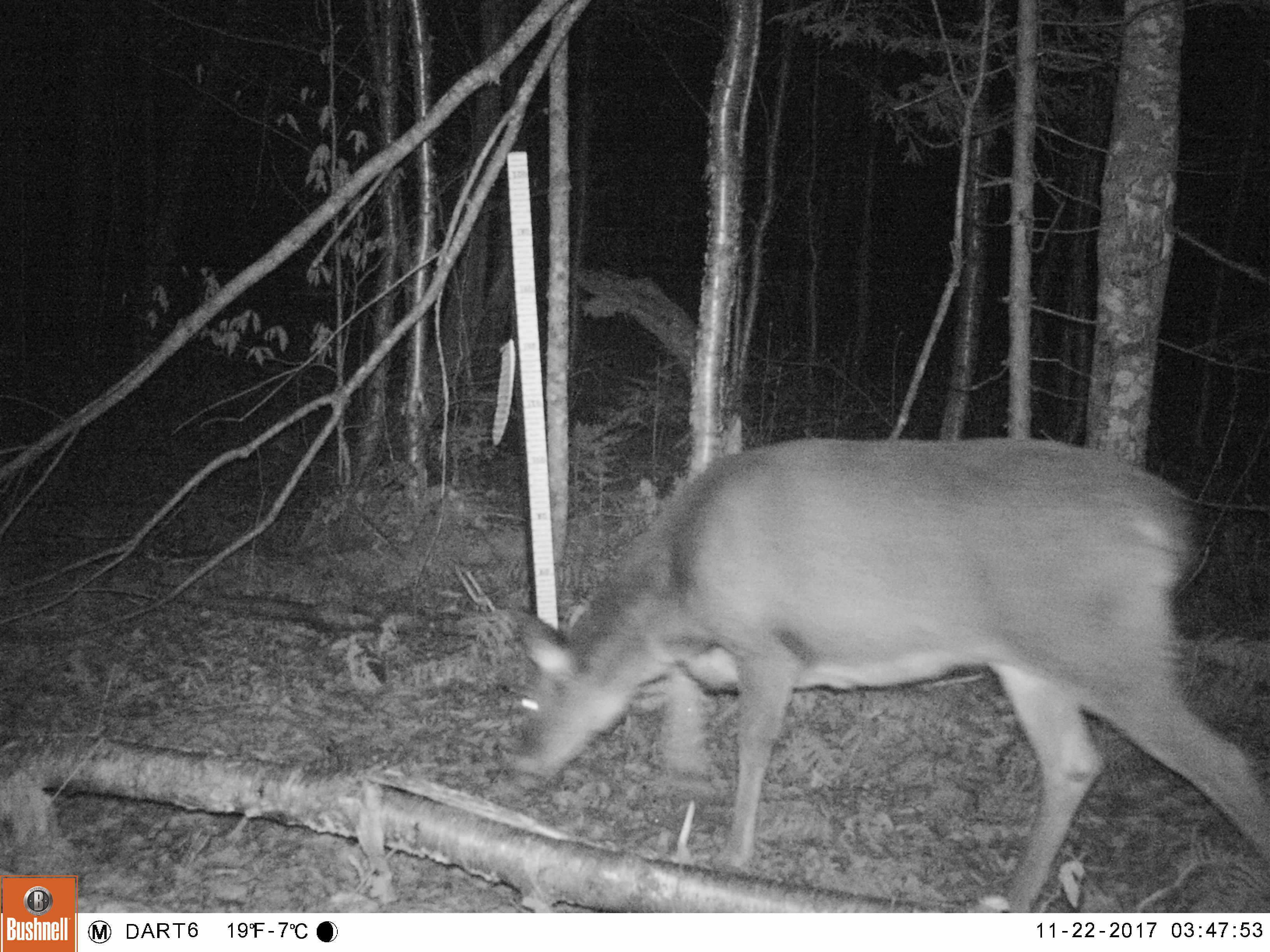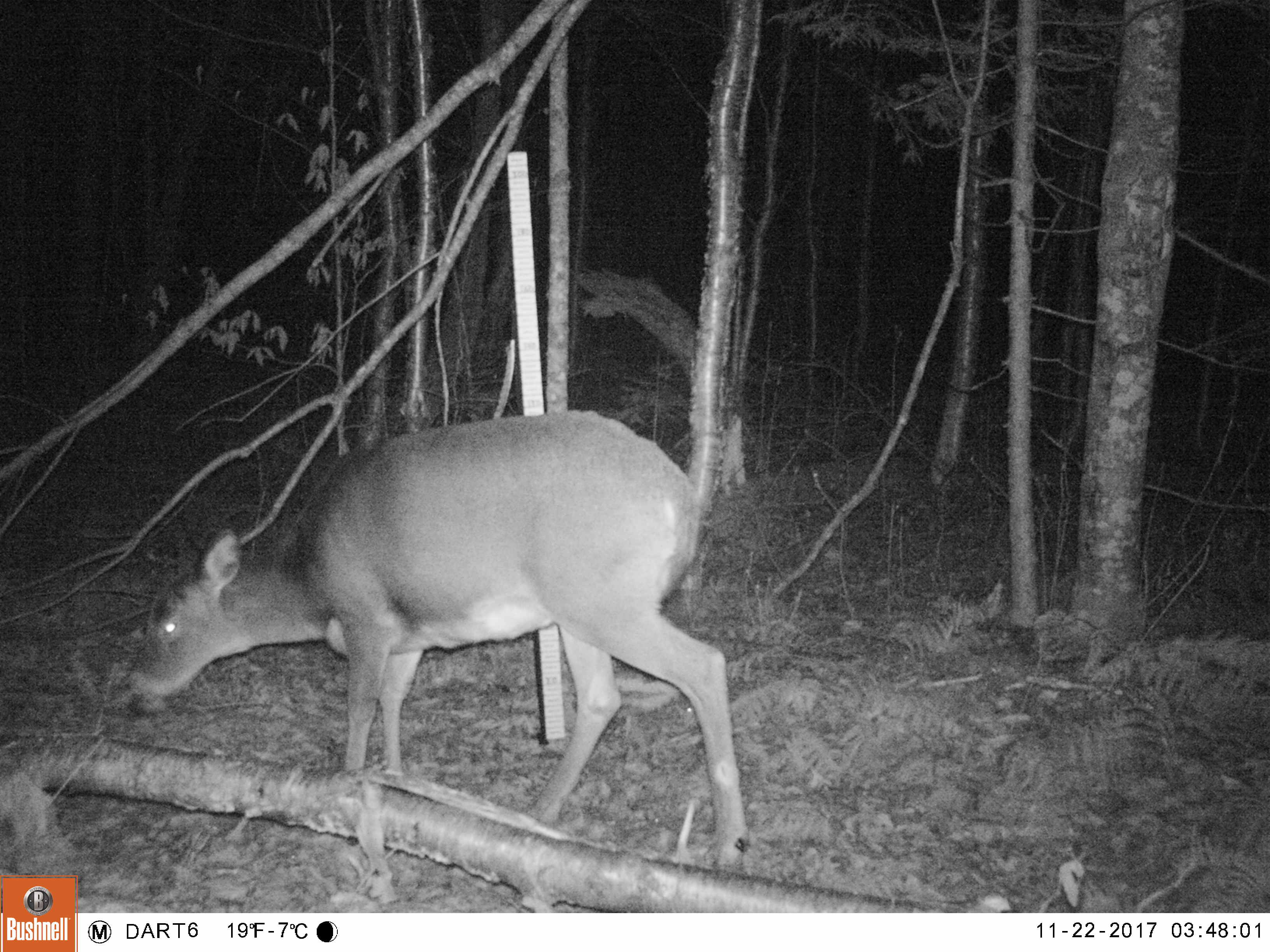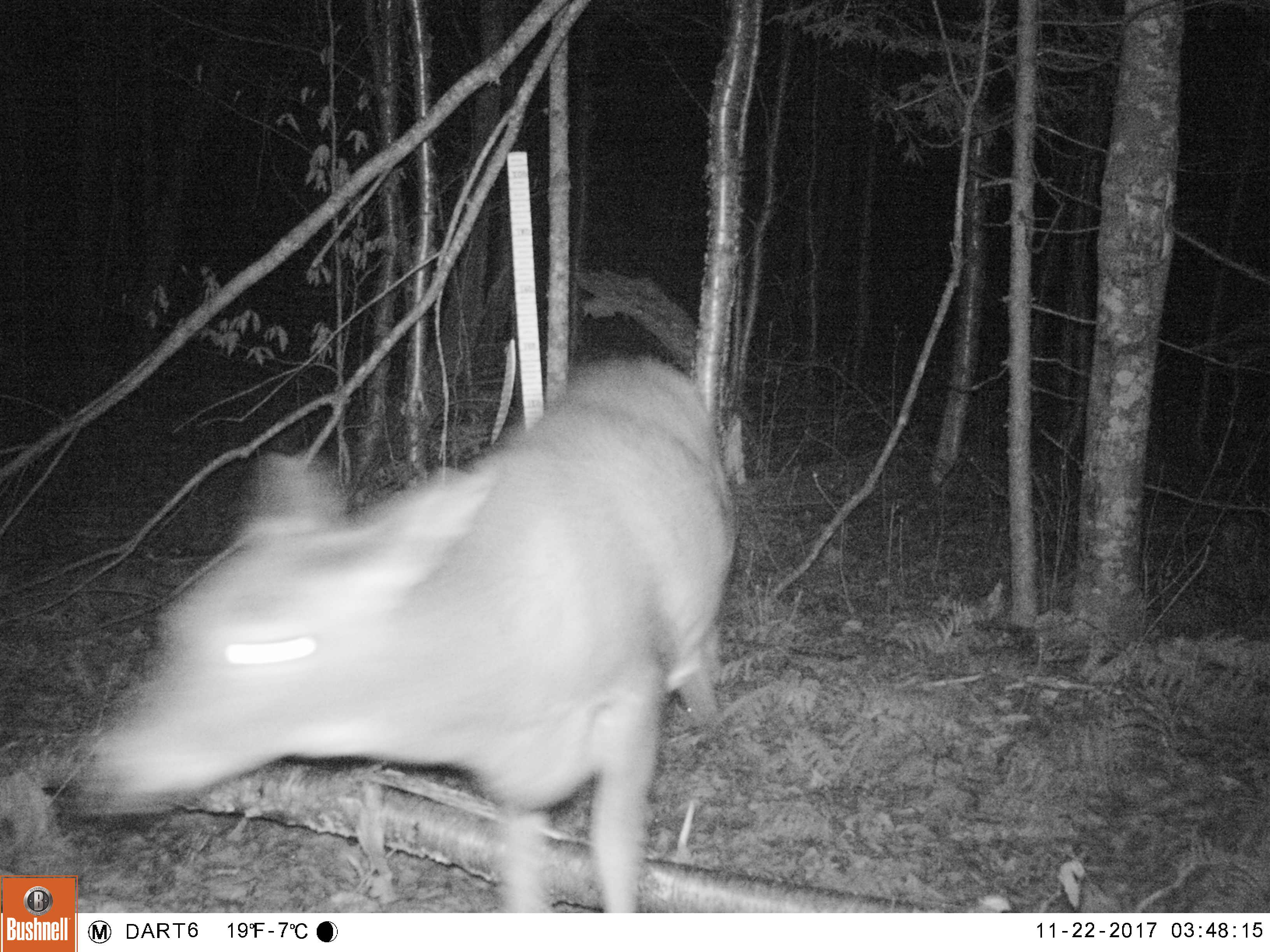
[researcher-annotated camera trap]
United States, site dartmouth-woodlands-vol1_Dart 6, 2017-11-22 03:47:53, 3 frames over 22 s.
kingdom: Animalia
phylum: Chordata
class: Mammalia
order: Artiodactyla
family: Cervidae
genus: Odocoileus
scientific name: Odocoileus virginianus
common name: white-tailed deer